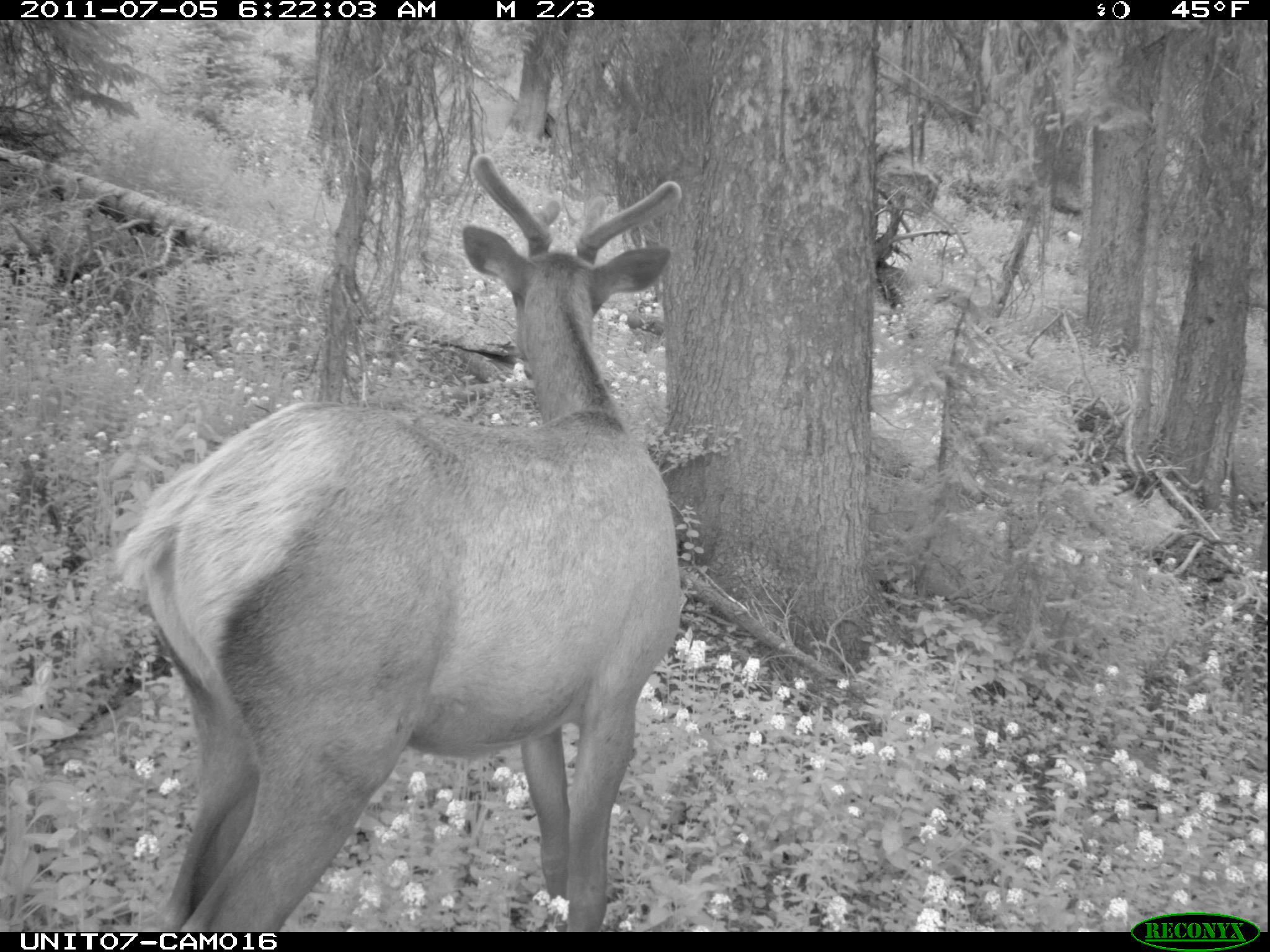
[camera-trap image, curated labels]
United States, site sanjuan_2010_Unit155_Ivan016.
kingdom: Animalia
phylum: Chordata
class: Mammalia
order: Artiodactyla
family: Cervidae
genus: Cervus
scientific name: Cervus elaphus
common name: red deer